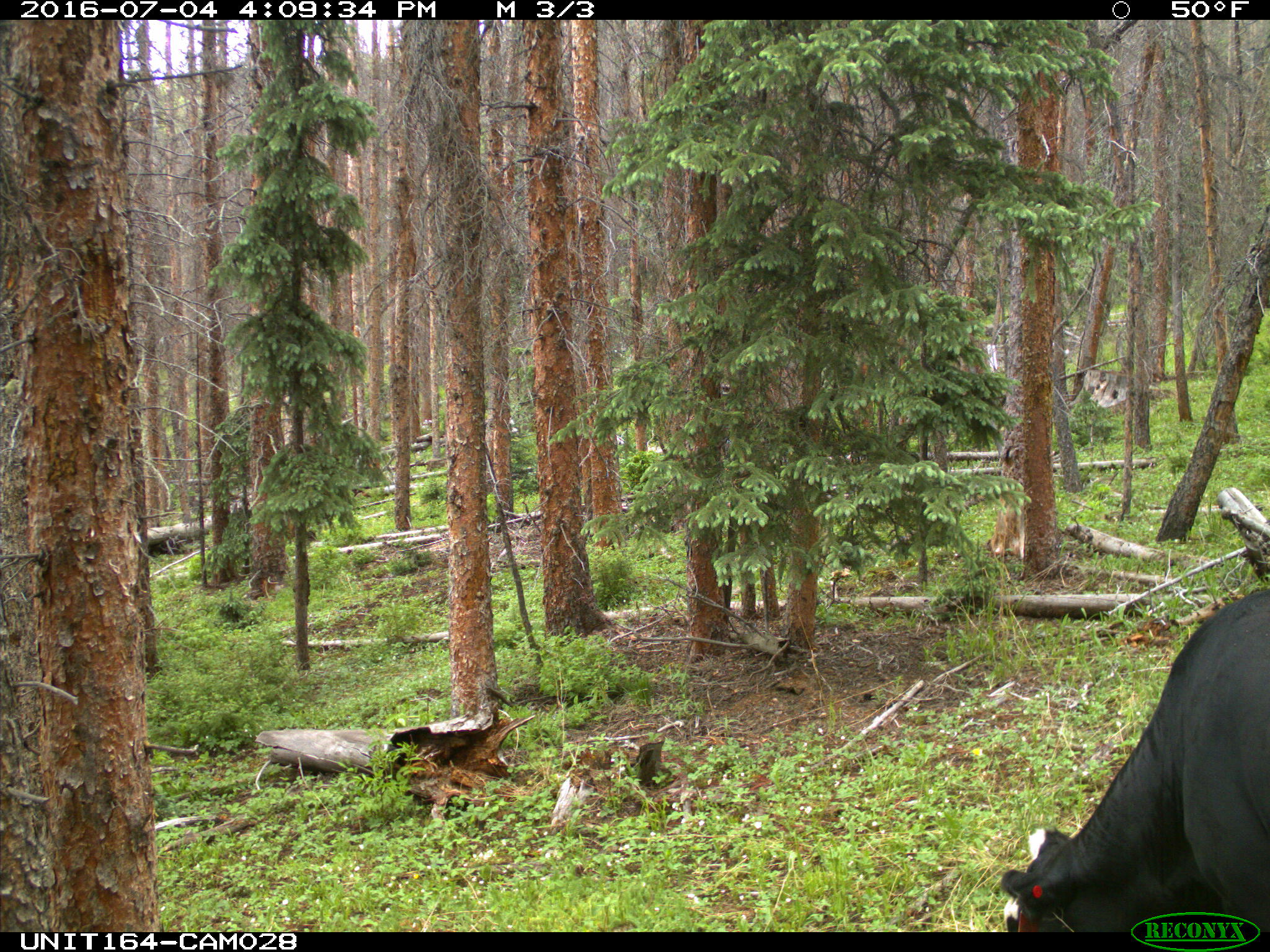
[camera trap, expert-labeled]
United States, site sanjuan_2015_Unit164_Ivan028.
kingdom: Animalia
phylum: Chordata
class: Mammalia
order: Artiodactyla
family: Bovidae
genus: Bos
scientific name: Bos taurus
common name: domestic cow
Bos taurus (domestic cow).